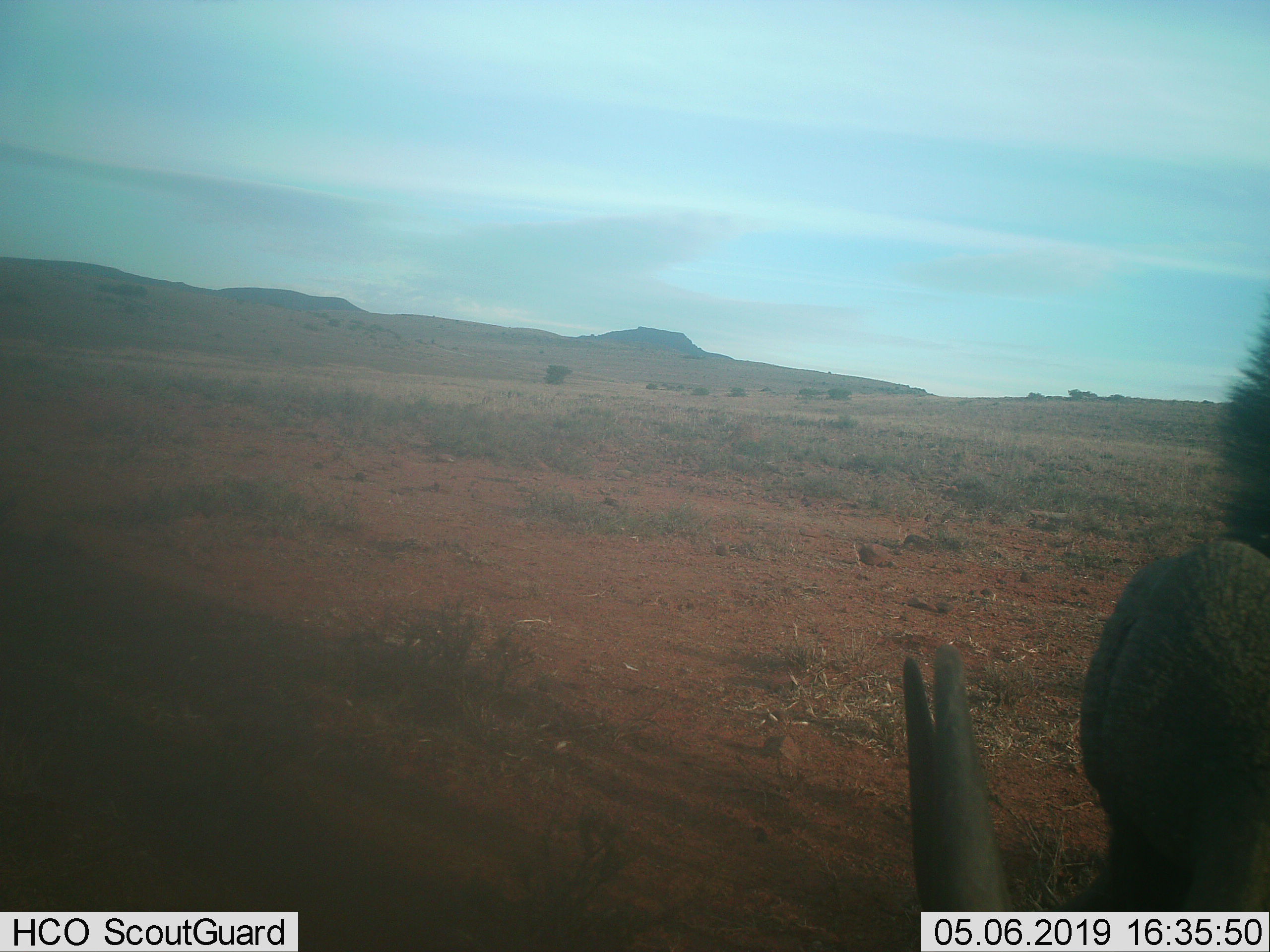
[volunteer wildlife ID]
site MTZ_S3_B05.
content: unidentified animal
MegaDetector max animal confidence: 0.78